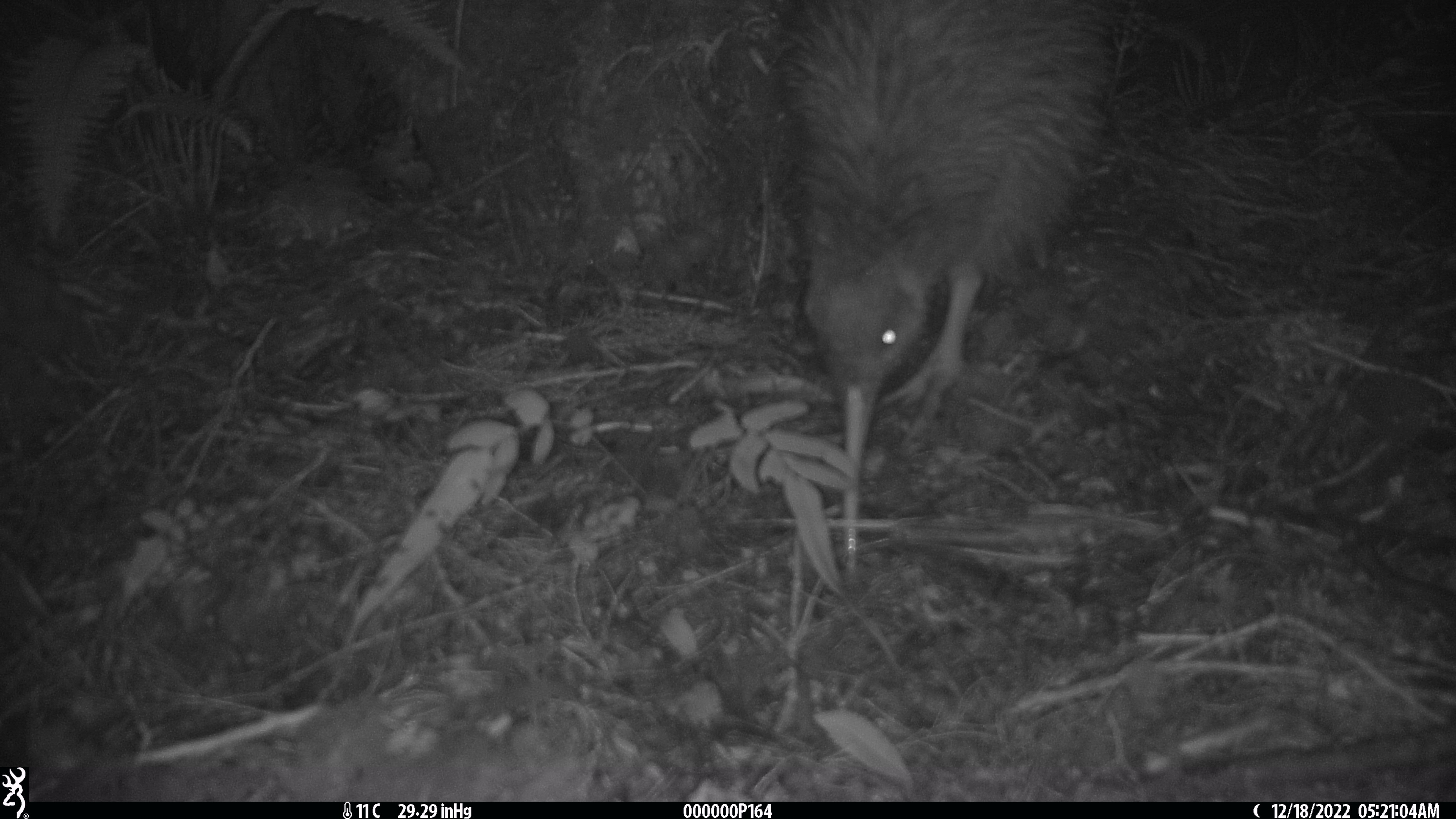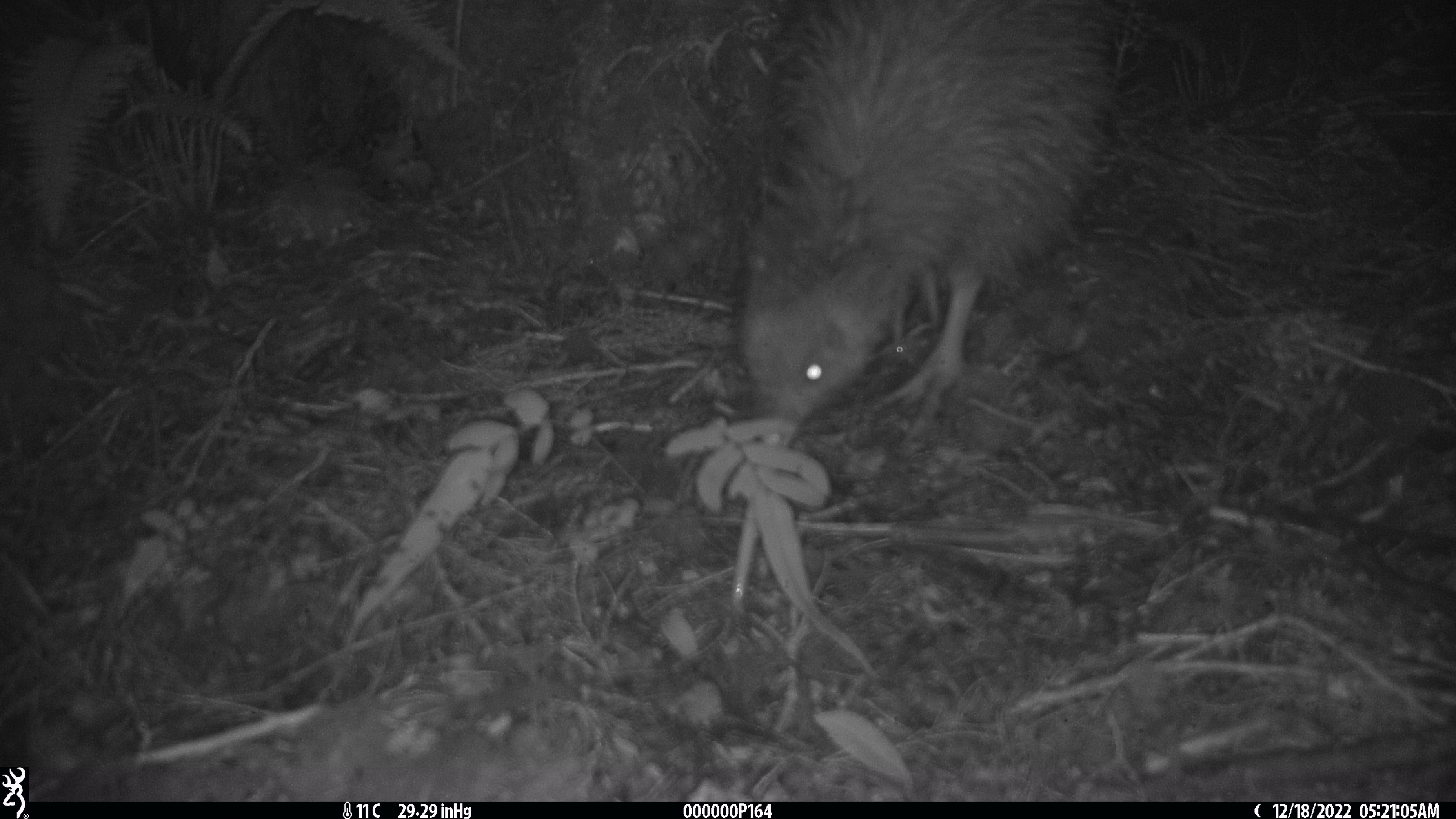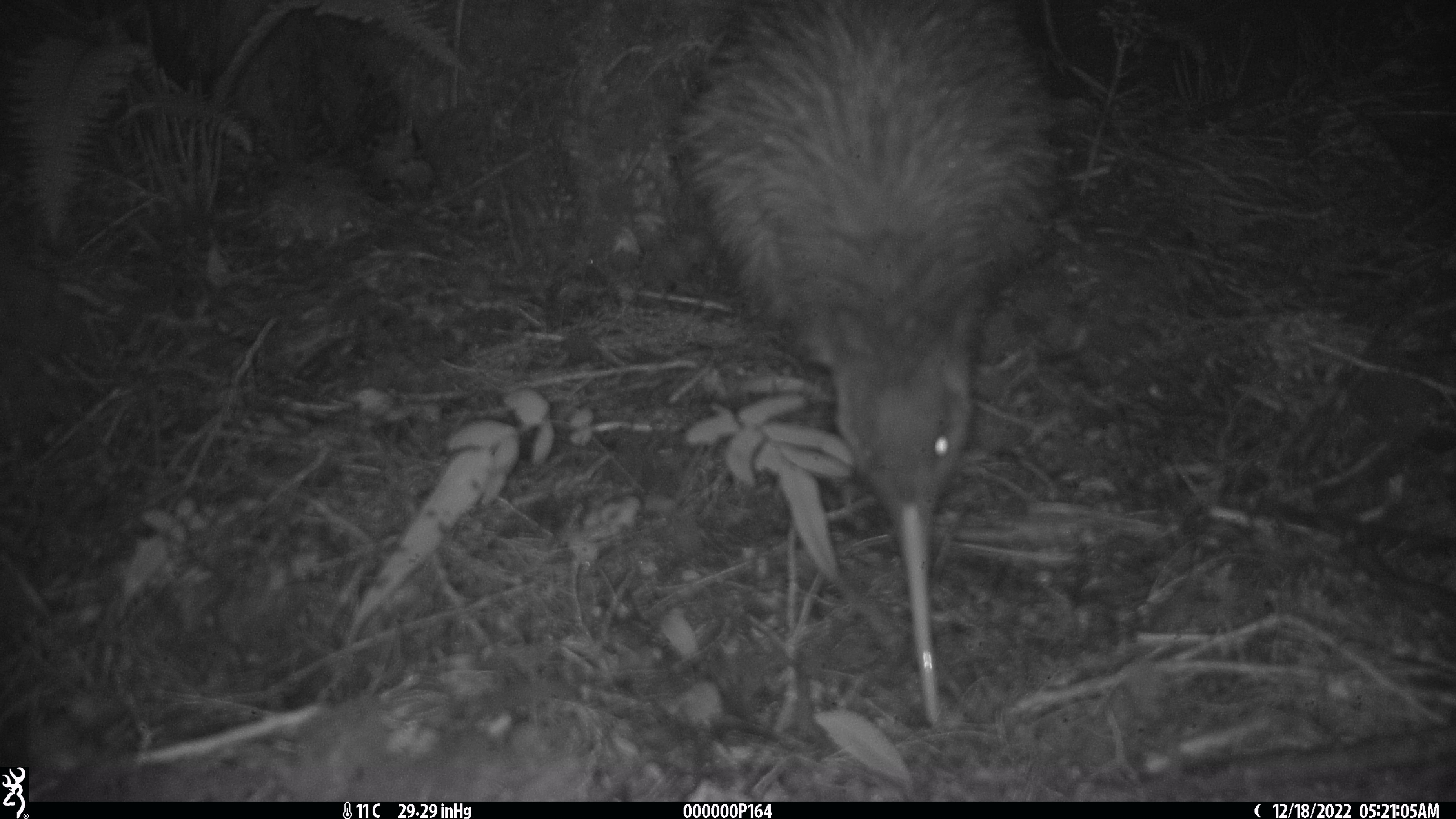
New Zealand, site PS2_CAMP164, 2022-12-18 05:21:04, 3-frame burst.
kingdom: Animalia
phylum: Chordata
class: Aves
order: Apterygiformes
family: Apterygidae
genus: Apteryx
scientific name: Apteryx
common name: kiwi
Kiwi (Apteryx).